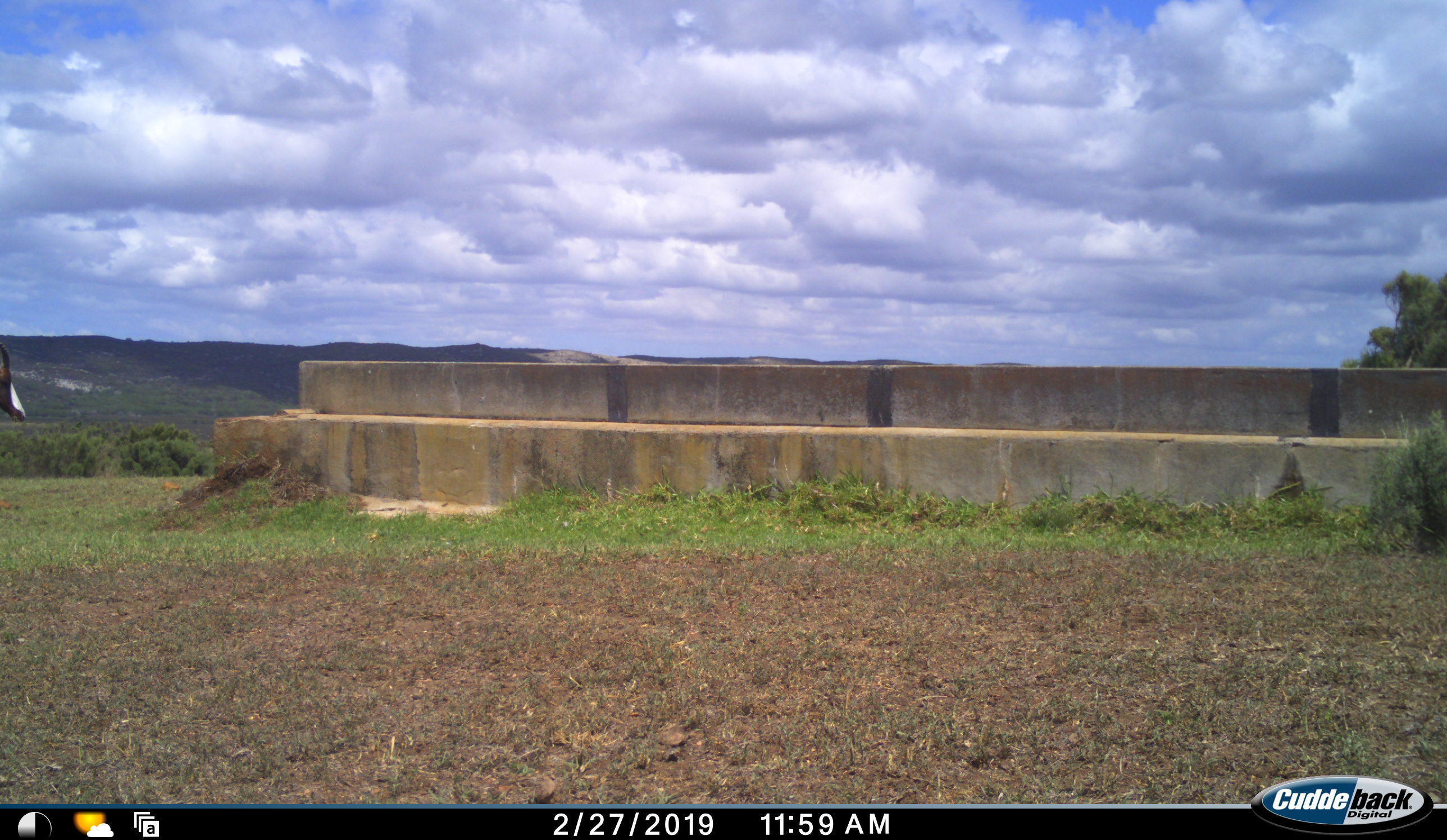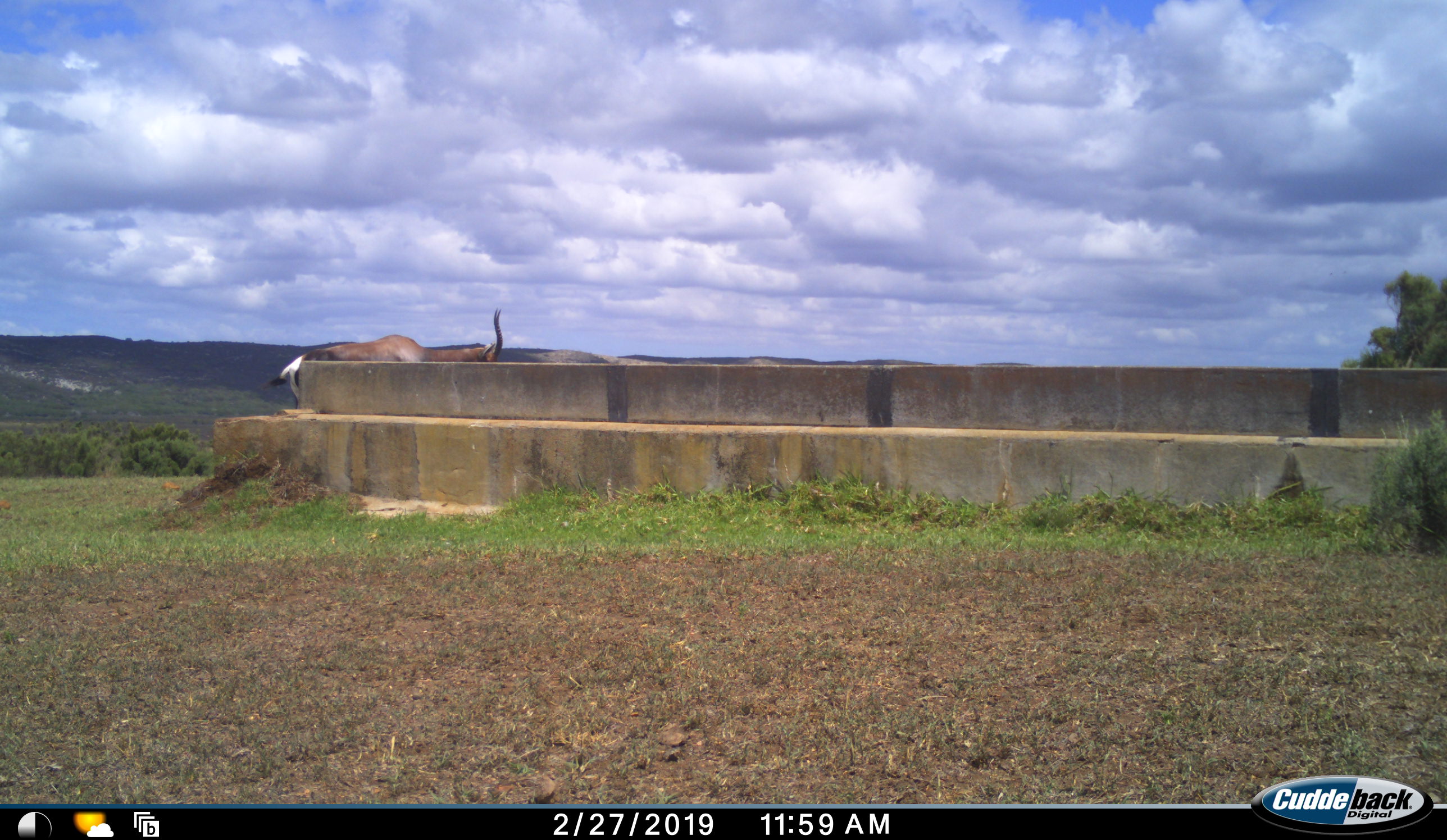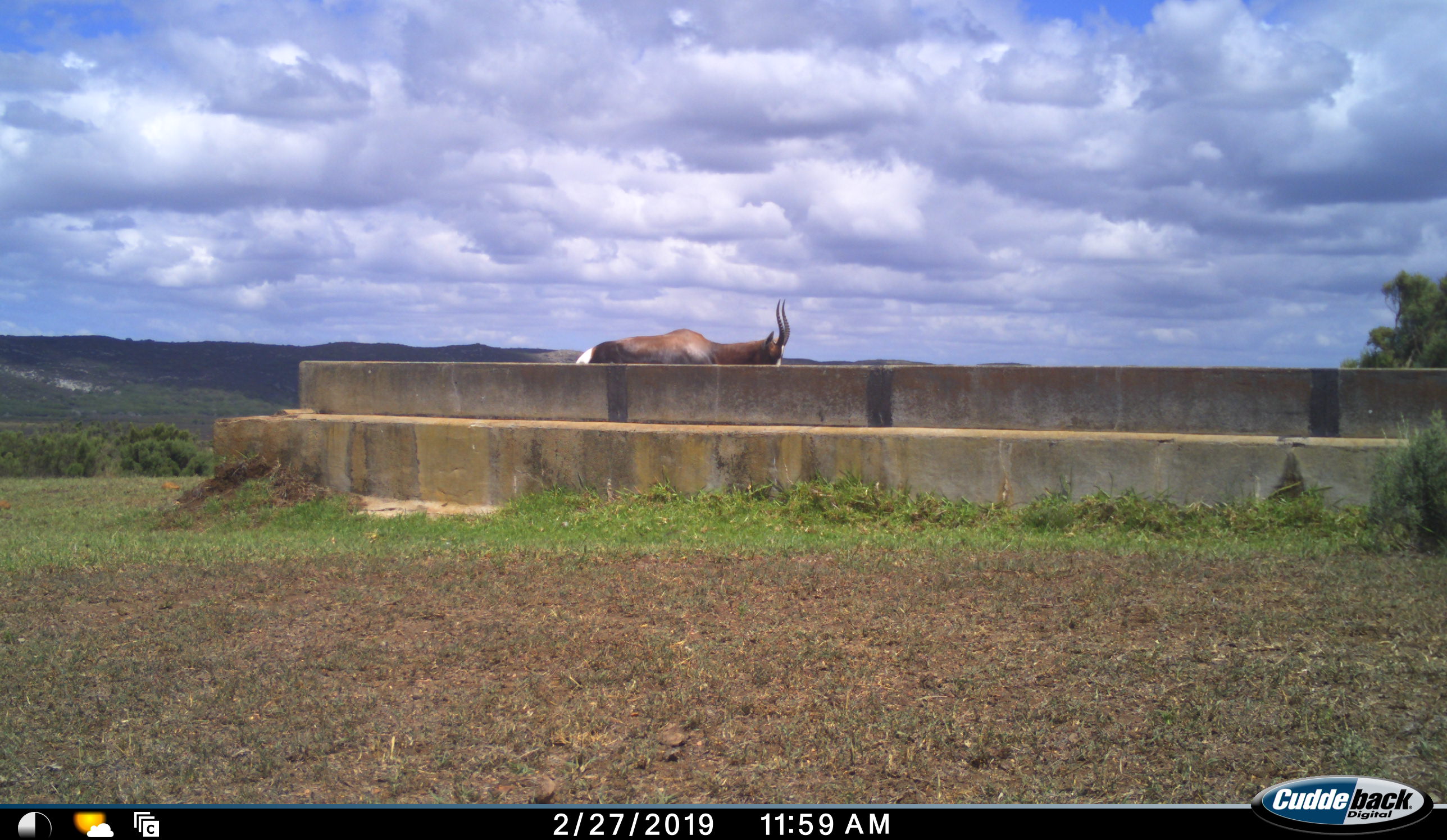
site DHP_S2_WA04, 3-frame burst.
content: unidentified animal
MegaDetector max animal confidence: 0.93